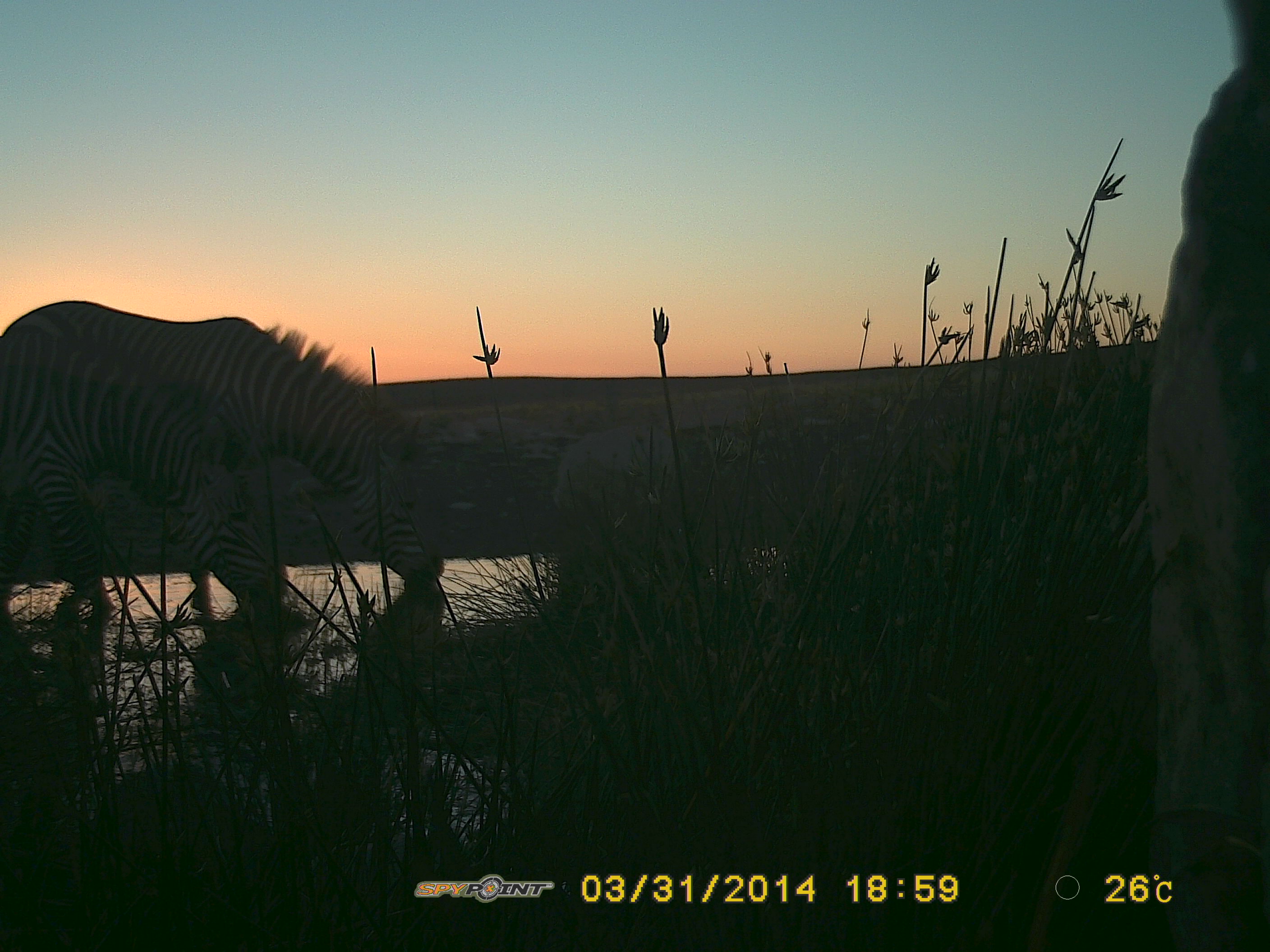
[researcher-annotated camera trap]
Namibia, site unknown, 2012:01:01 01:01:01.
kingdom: Animalia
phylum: Chordata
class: Mammalia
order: Perissodactyla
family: Equidae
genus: Equus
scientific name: Equus zebra hartmannae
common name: hartmann's mountain zebra